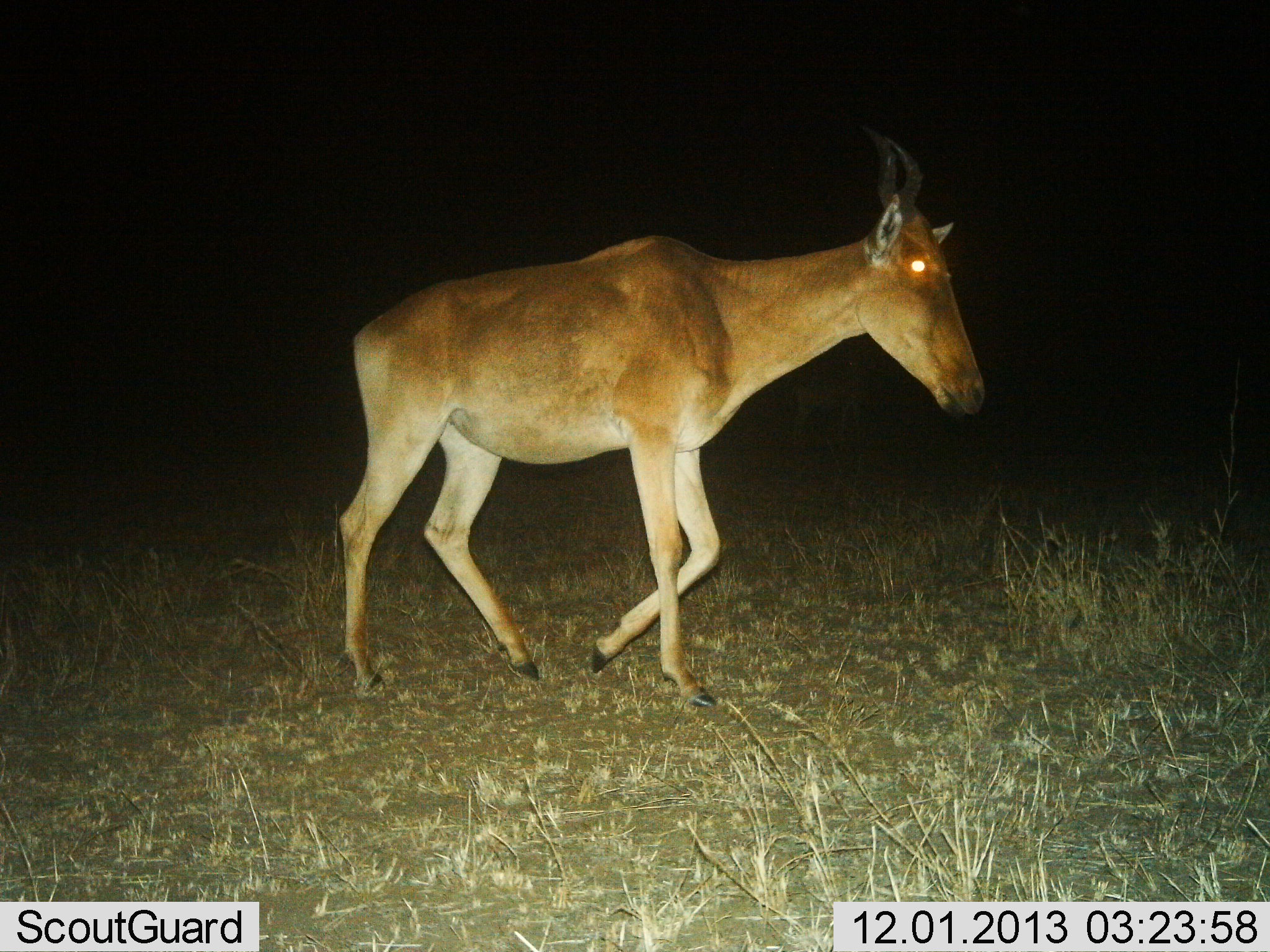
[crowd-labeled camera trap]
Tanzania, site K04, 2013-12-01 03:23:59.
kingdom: Animalia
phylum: Chordata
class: Mammalia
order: Artiodactyla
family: Bovidae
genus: Alcelaphus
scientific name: Alcelaphus buselaphus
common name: hartebeest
Hartebeest (Alcelaphus buselaphus), count 1. Behavior (volunteer vote fractions): standing 10%, resting 0%, moving 90%, interacting 0%. Young present (vote fraction): 0%. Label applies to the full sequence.